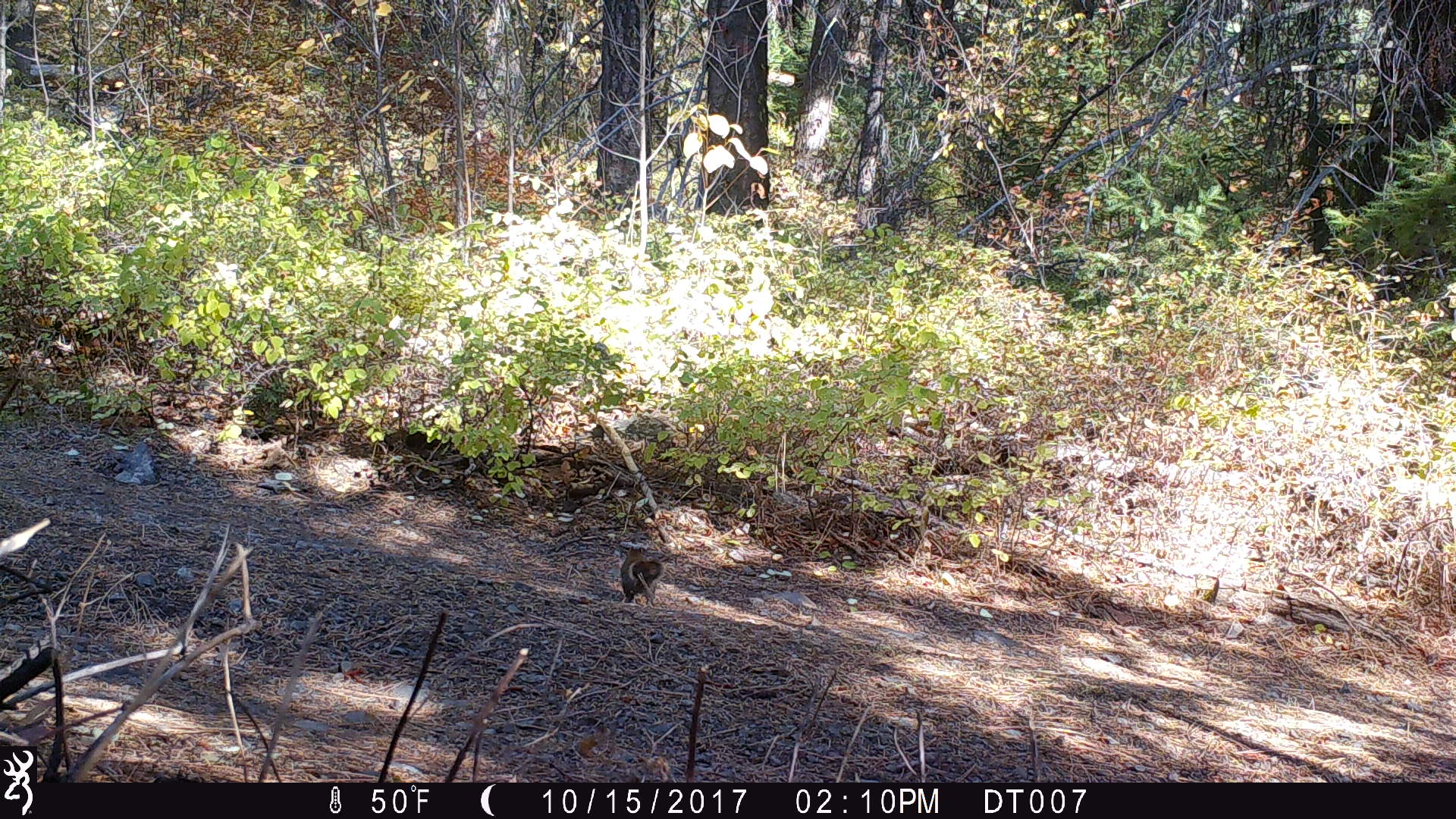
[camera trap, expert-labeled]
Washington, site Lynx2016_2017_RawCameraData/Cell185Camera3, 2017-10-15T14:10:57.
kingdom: Animalia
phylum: Chordata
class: Mammalia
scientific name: Mammalia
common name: small mammal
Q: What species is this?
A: Small mammal (Mammalia).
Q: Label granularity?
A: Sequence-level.